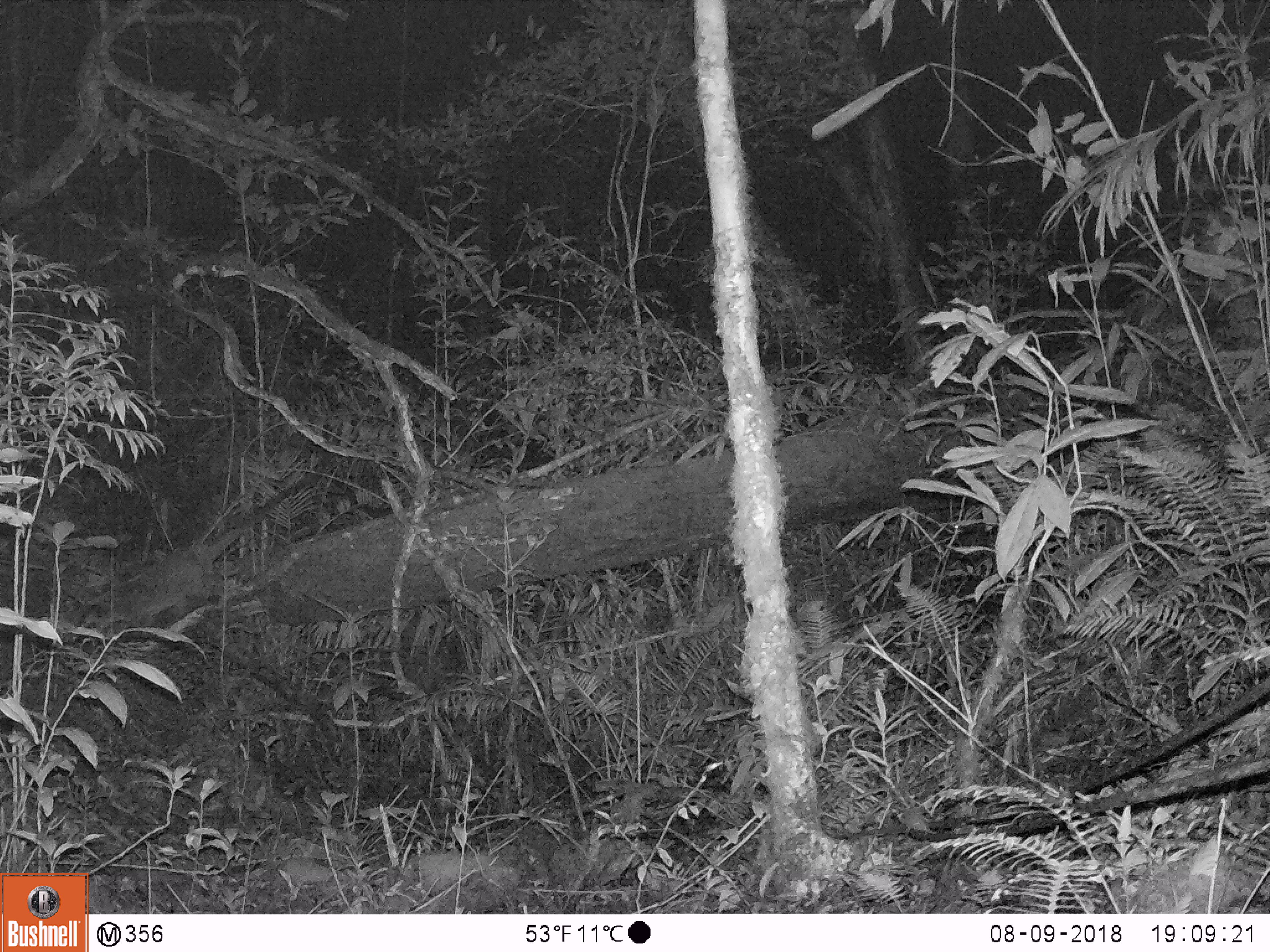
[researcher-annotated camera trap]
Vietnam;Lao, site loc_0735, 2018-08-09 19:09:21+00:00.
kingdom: Animalia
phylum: Chordata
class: Mammalia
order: Carnivora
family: Viverridae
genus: Paguma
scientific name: Paguma larvata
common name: masked palm civet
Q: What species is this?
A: Masked palm civet (Paguma larvata).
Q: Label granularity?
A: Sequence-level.